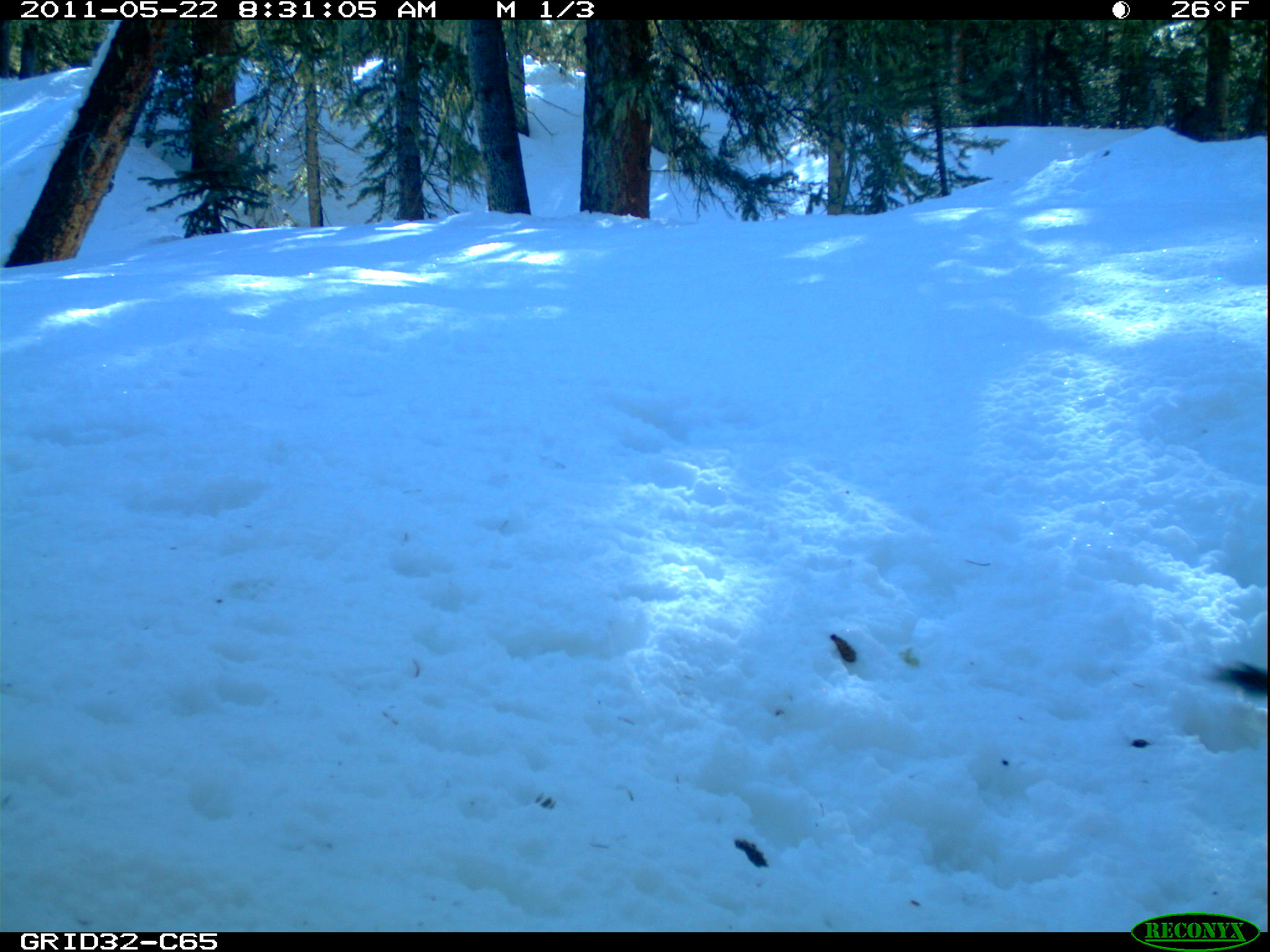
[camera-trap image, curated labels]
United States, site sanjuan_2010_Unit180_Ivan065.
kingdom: Animalia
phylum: Chordata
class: Mammalia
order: Rodentia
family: Sciuridae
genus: Tamiasciurus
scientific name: Tamiasciurus hudsonicus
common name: american red squirrel